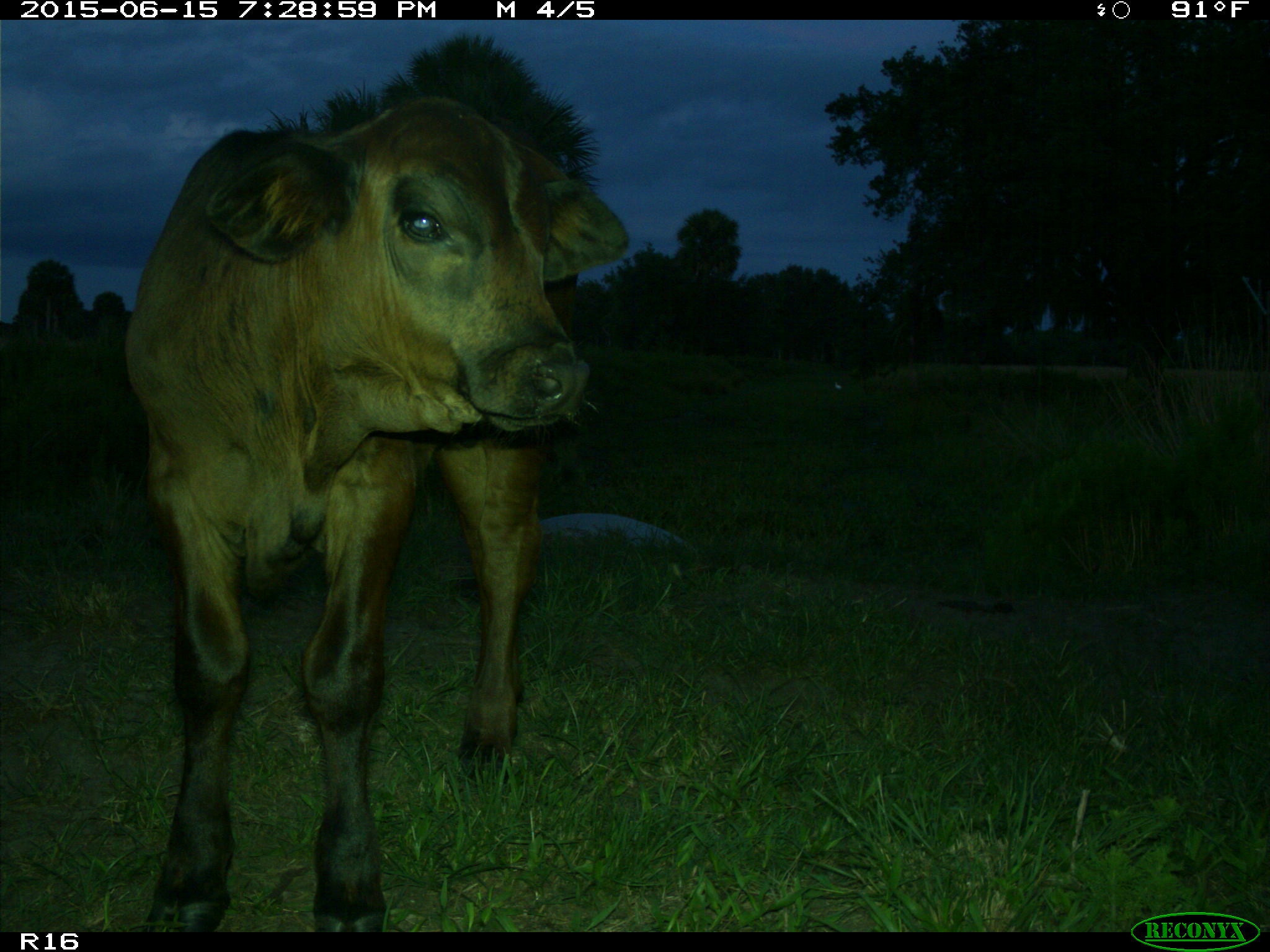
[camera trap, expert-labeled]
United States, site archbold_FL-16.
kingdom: Animalia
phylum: Chordata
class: Mammalia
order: Artiodactyla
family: Bovidae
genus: Bos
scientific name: Bos taurus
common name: domestic cow